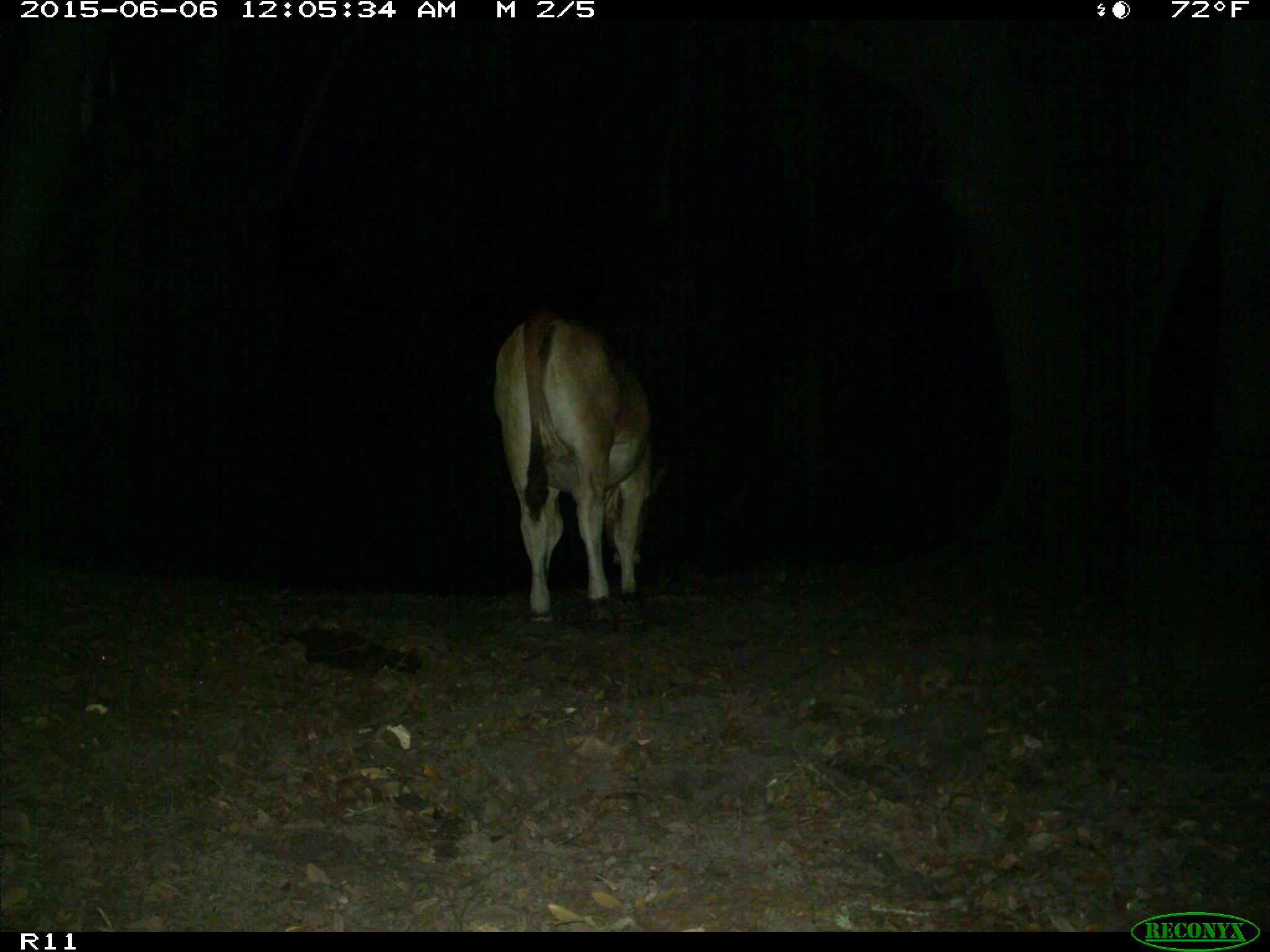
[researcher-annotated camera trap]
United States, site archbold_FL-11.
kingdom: Animalia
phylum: Chordata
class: Mammalia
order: Artiodactyla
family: Bovidae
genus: Bos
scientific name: Bos taurus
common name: domestic cow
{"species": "Bos taurus (domestic cow)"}